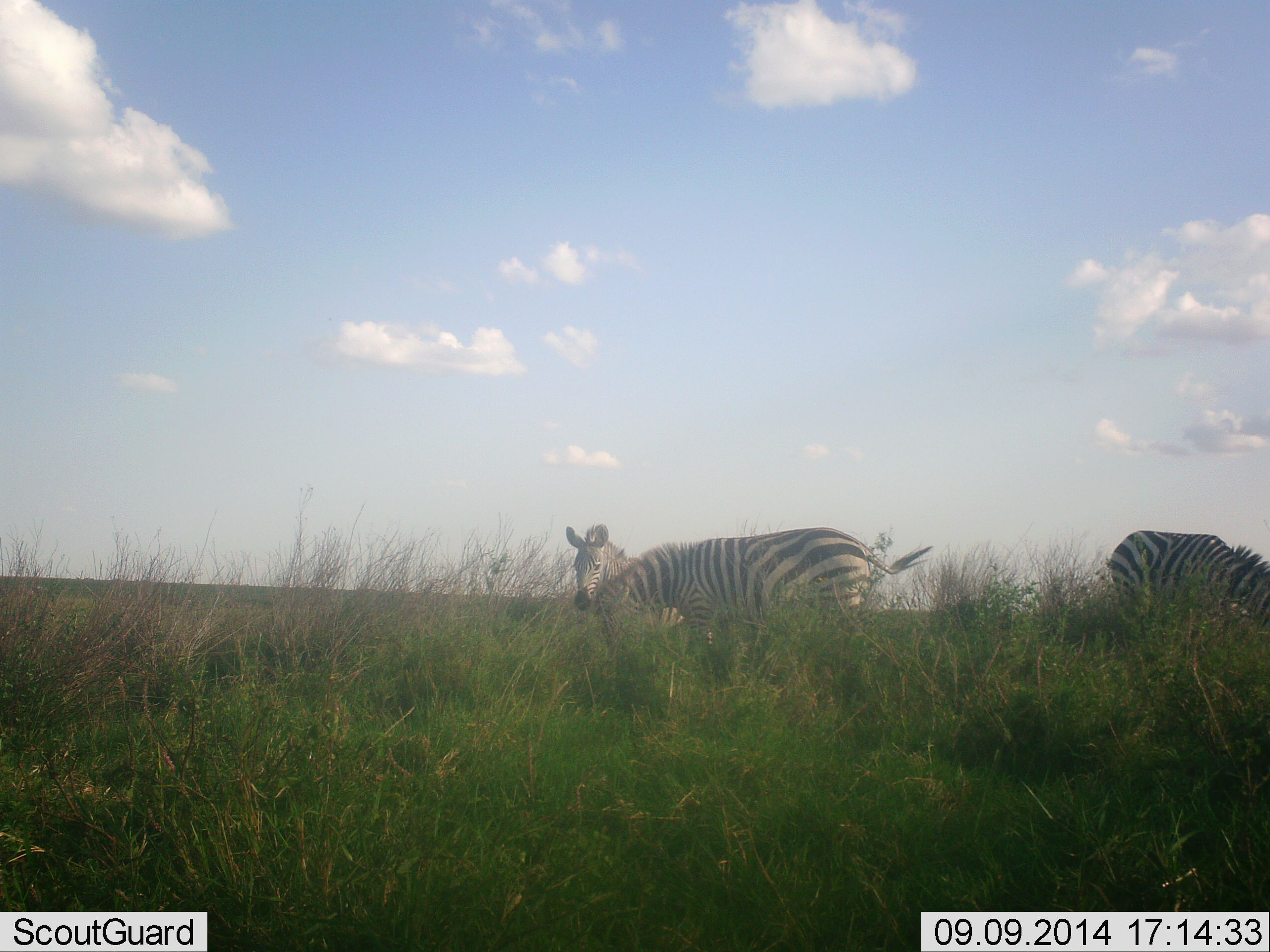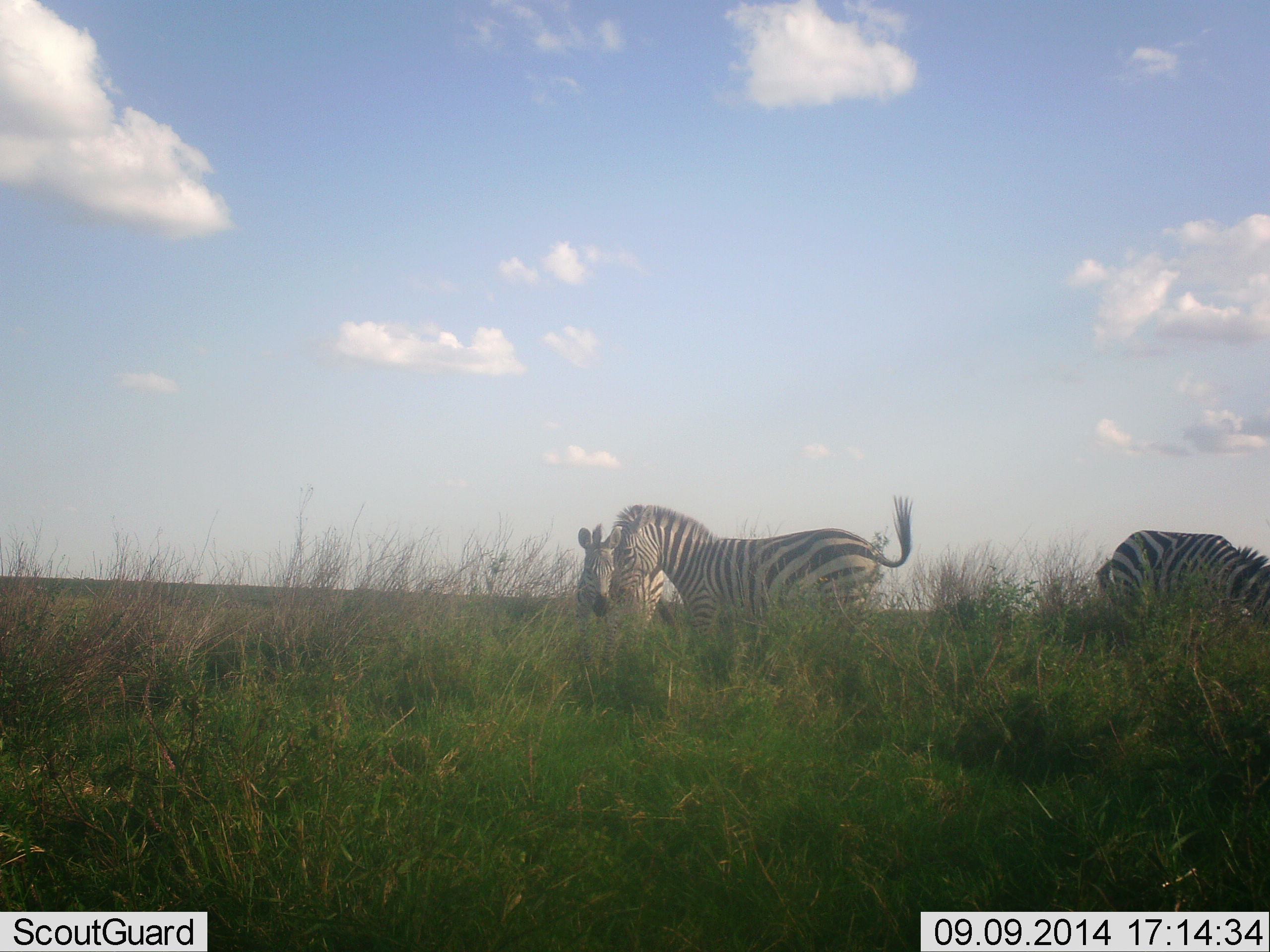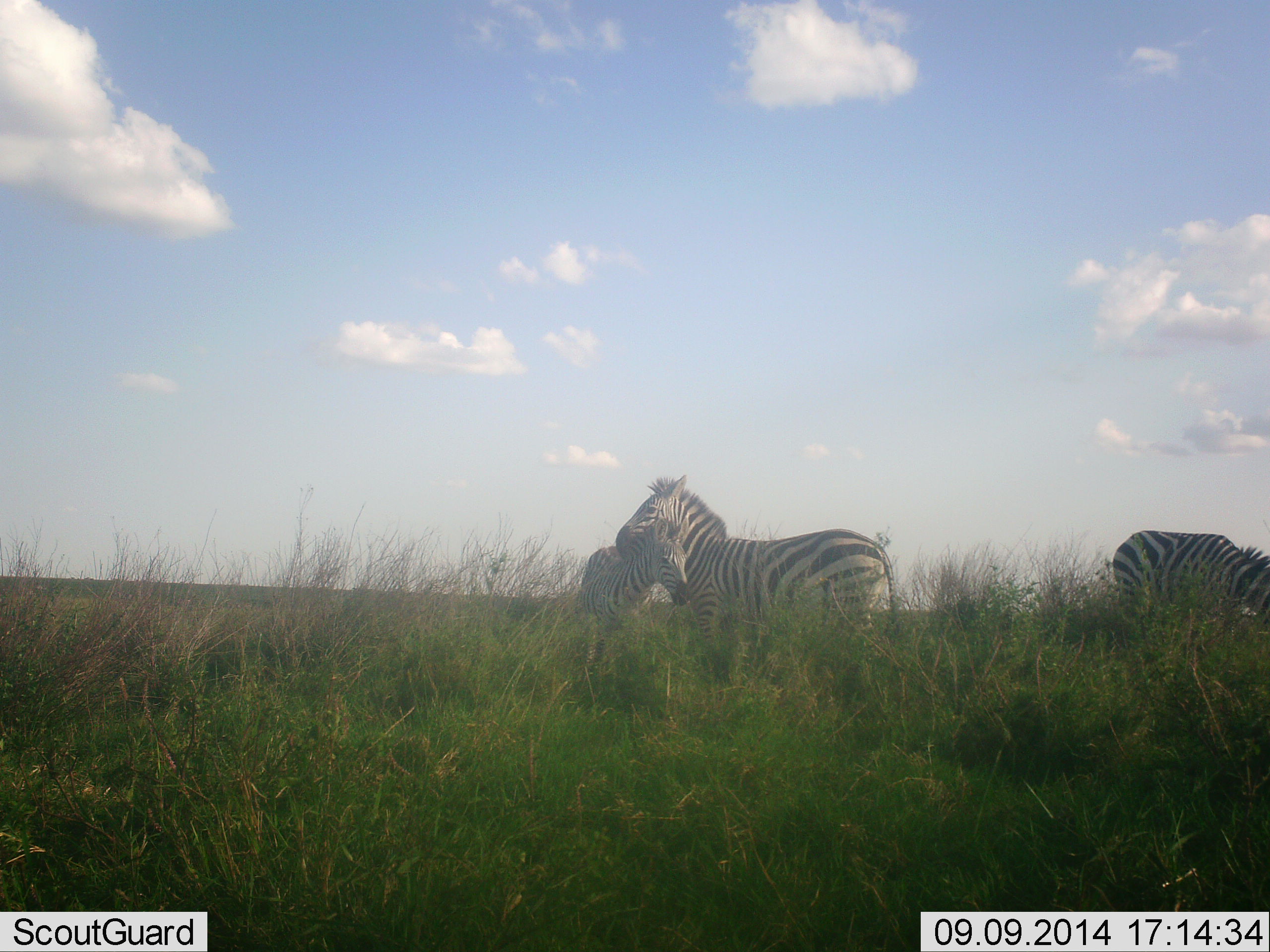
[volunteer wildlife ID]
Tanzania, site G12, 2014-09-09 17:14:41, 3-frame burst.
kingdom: Animalia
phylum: Chordata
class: Mammalia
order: Perissodactyla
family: Equidae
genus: Equus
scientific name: Equus quagga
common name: plains zebra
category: zebra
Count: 3.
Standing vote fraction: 70%.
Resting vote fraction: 0%.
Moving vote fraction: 20%.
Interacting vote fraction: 30%.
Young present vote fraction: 10%.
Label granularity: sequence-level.